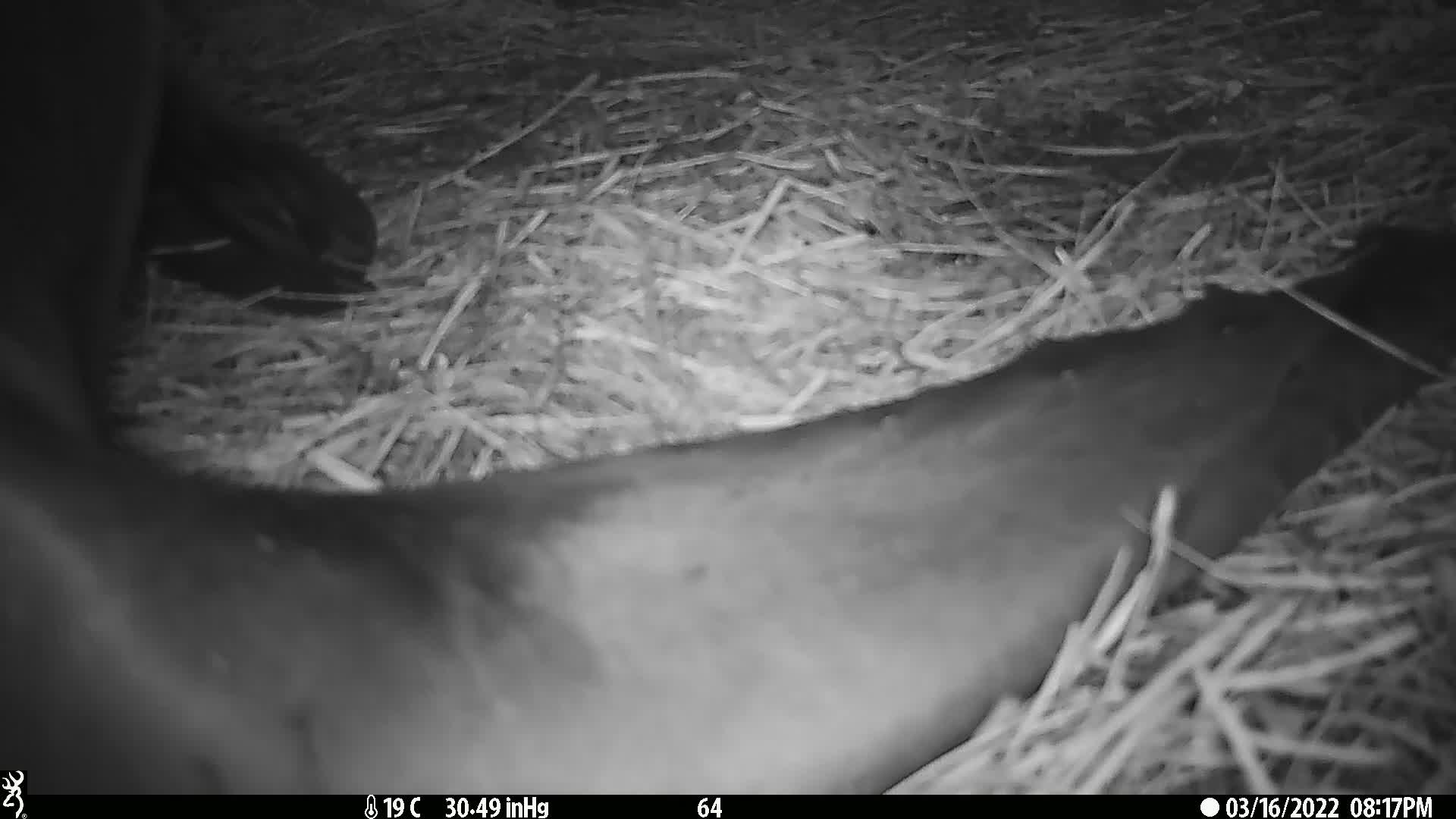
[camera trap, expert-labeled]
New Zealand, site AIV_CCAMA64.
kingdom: Animalia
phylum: Chordata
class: Mammalia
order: Carnivora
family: Otariidae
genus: Phocarctos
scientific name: Phocarctos hookeri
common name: new zealand sea lion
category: sealion